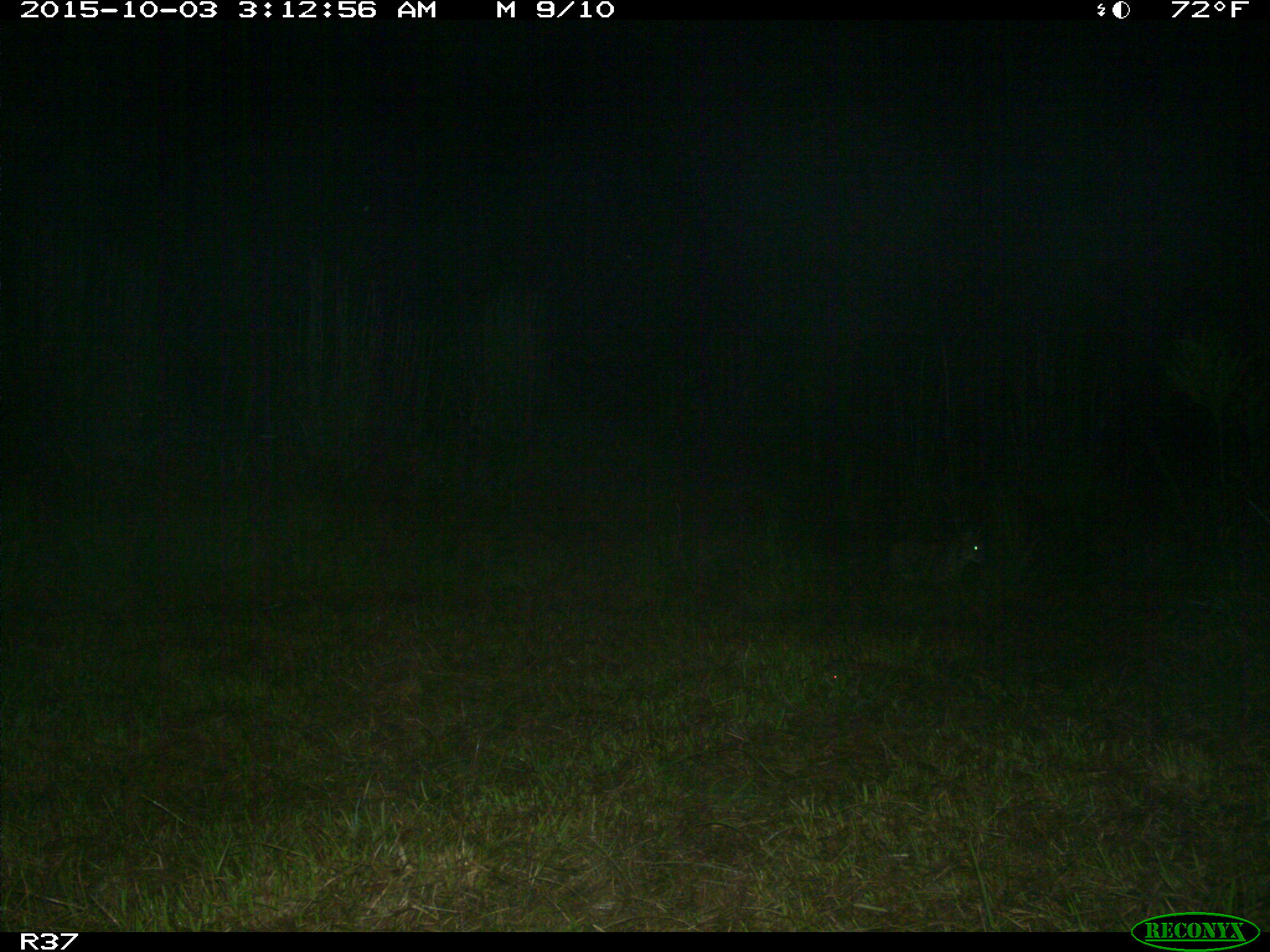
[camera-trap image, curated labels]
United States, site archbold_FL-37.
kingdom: Animalia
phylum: Chordata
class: Mammalia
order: Carnivora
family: Felidae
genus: Lynx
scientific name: Lynx rufus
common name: bobcat